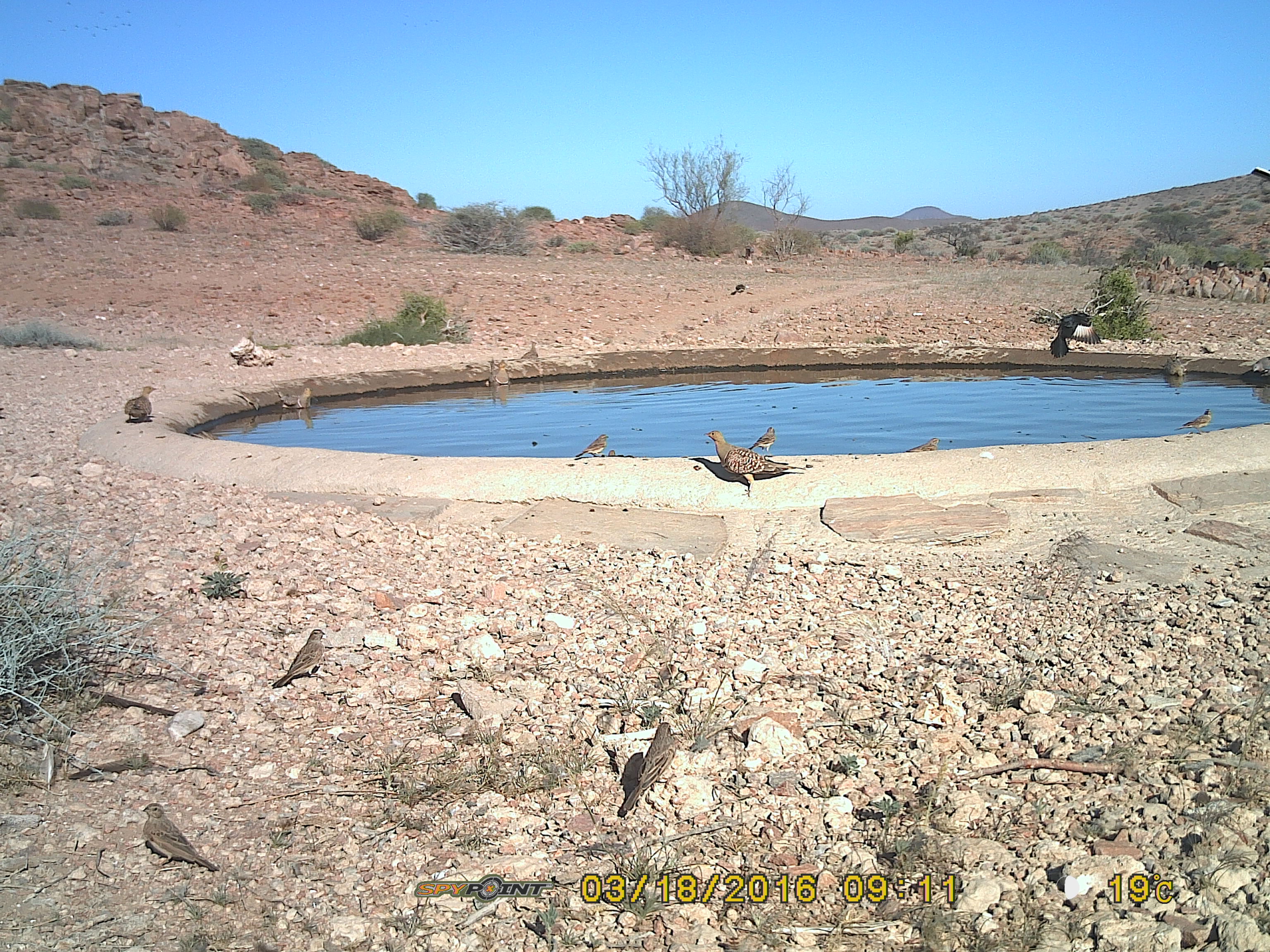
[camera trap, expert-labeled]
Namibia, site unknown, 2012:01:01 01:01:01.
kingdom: Animalia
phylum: Chordata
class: Aves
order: Pterocliformes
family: Pteroclidae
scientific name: Pteroclidae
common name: sandgrouse